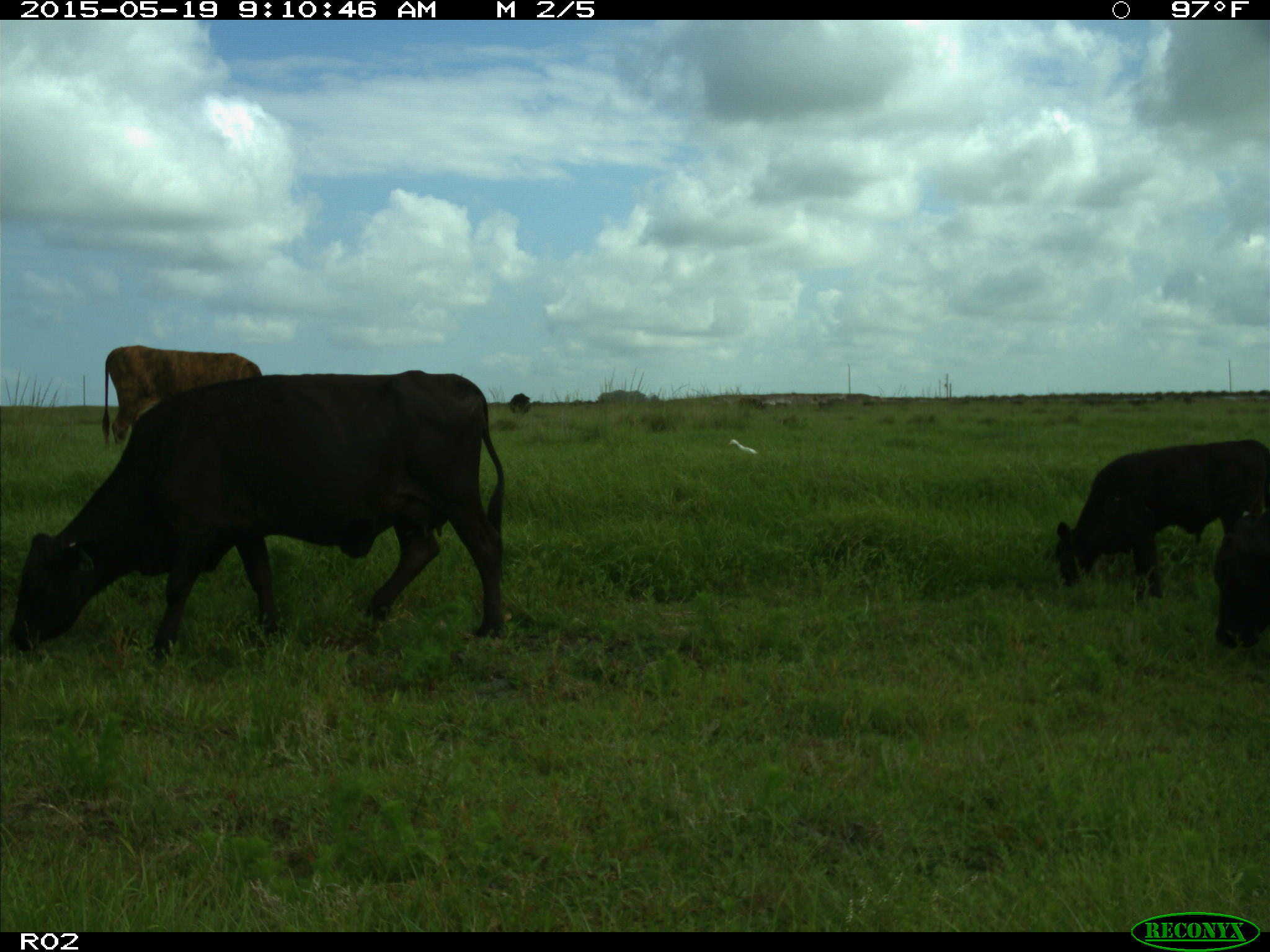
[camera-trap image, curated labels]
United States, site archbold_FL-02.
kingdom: Animalia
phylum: Chordata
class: Mammalia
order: Artiodactyla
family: Bovidae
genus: Bos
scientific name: Bos taurus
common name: domestic cow